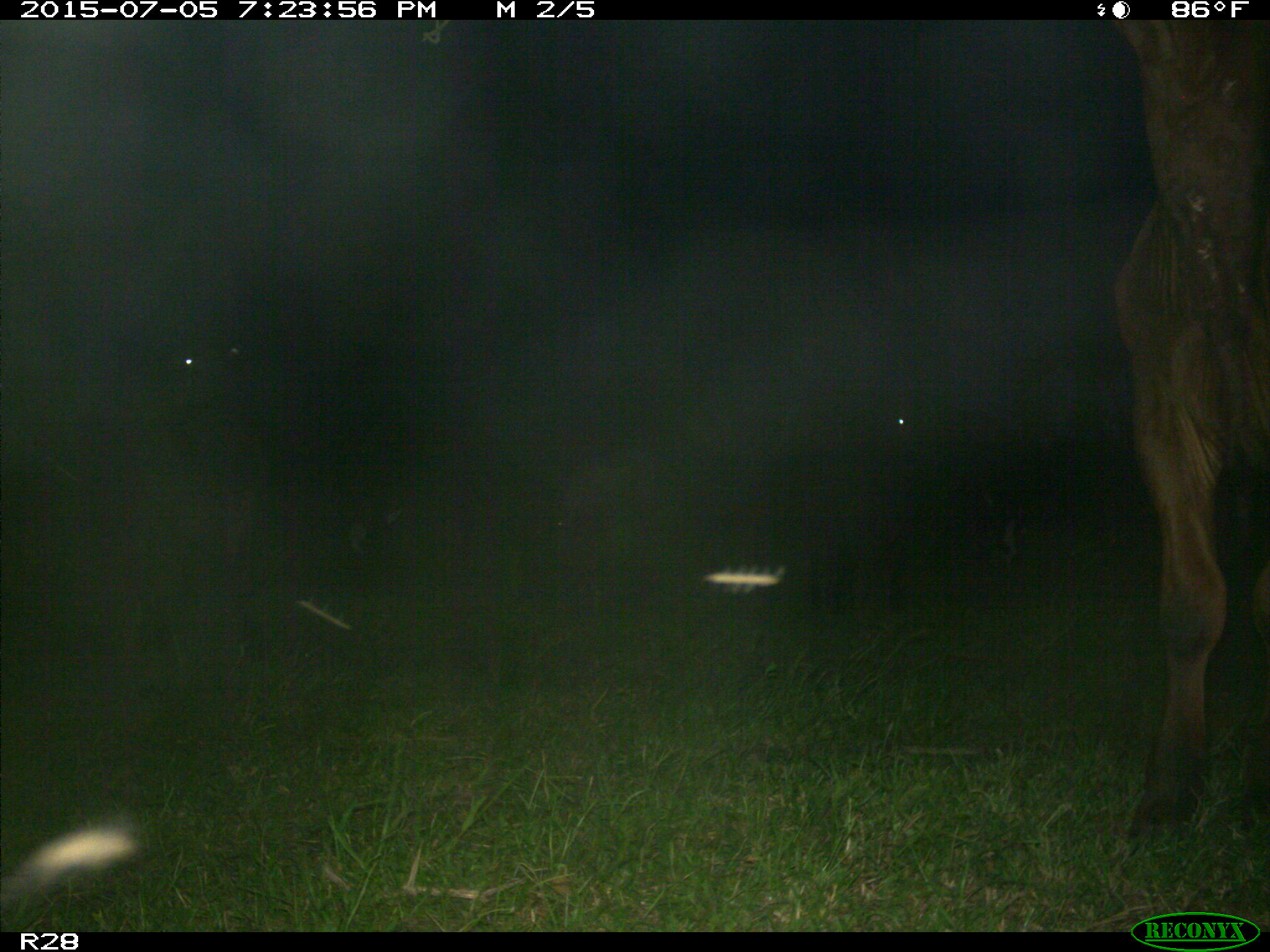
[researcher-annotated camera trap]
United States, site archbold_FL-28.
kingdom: Animalia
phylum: Chordata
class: Mammalia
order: Artiodactyla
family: Bovidae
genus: Bos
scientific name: Bos taurus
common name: domestic cow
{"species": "Bos taurus (domestic cow)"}